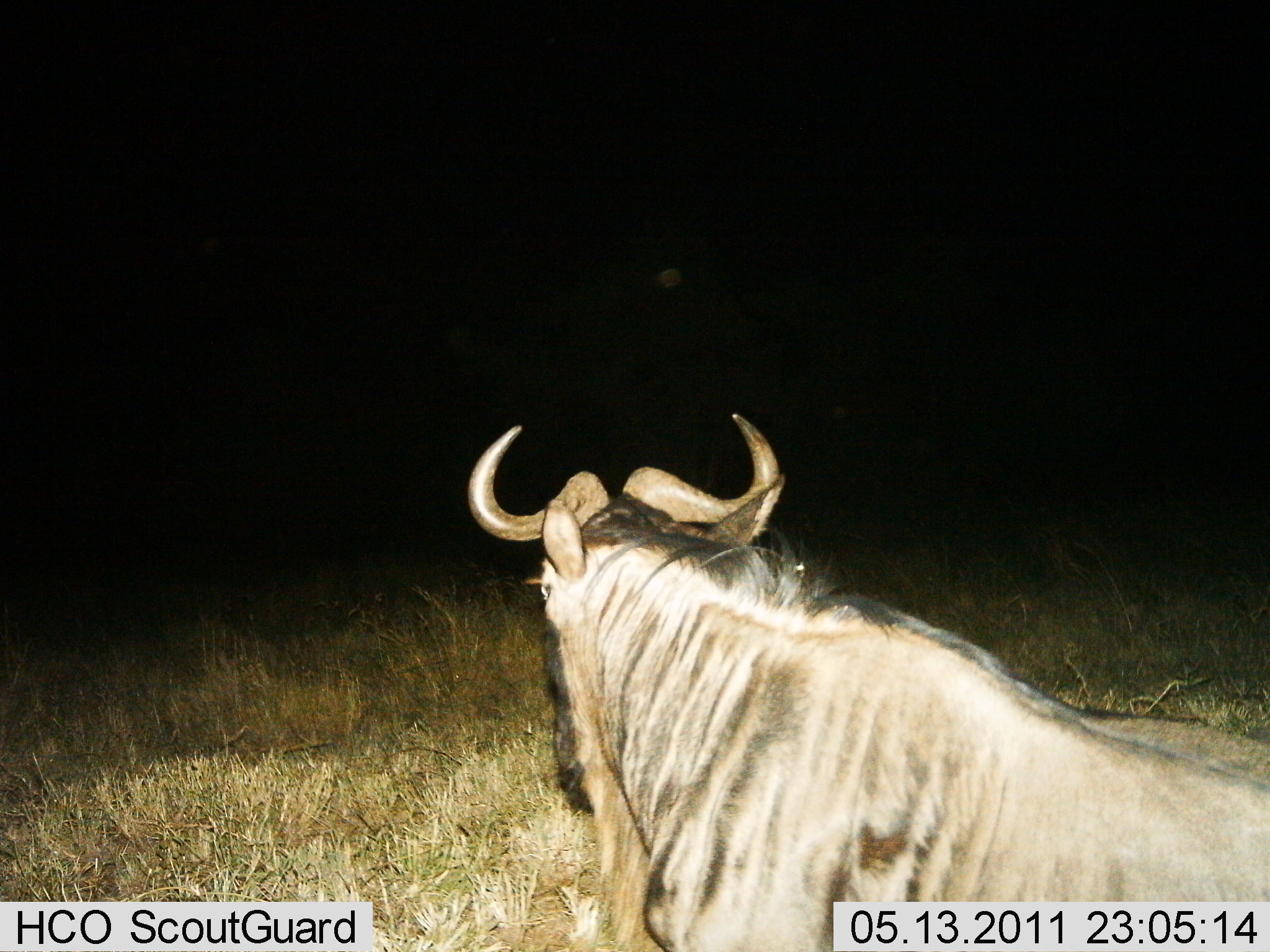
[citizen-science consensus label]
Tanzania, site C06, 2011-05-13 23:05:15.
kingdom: Animalia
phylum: Chordata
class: Mammalia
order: Artiodactyla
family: Bovidae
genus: Connochaetes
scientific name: Connochaetes taurinus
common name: blue wildebeest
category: wildebeest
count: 1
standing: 38%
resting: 54%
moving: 8%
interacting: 0%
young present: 0%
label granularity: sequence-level